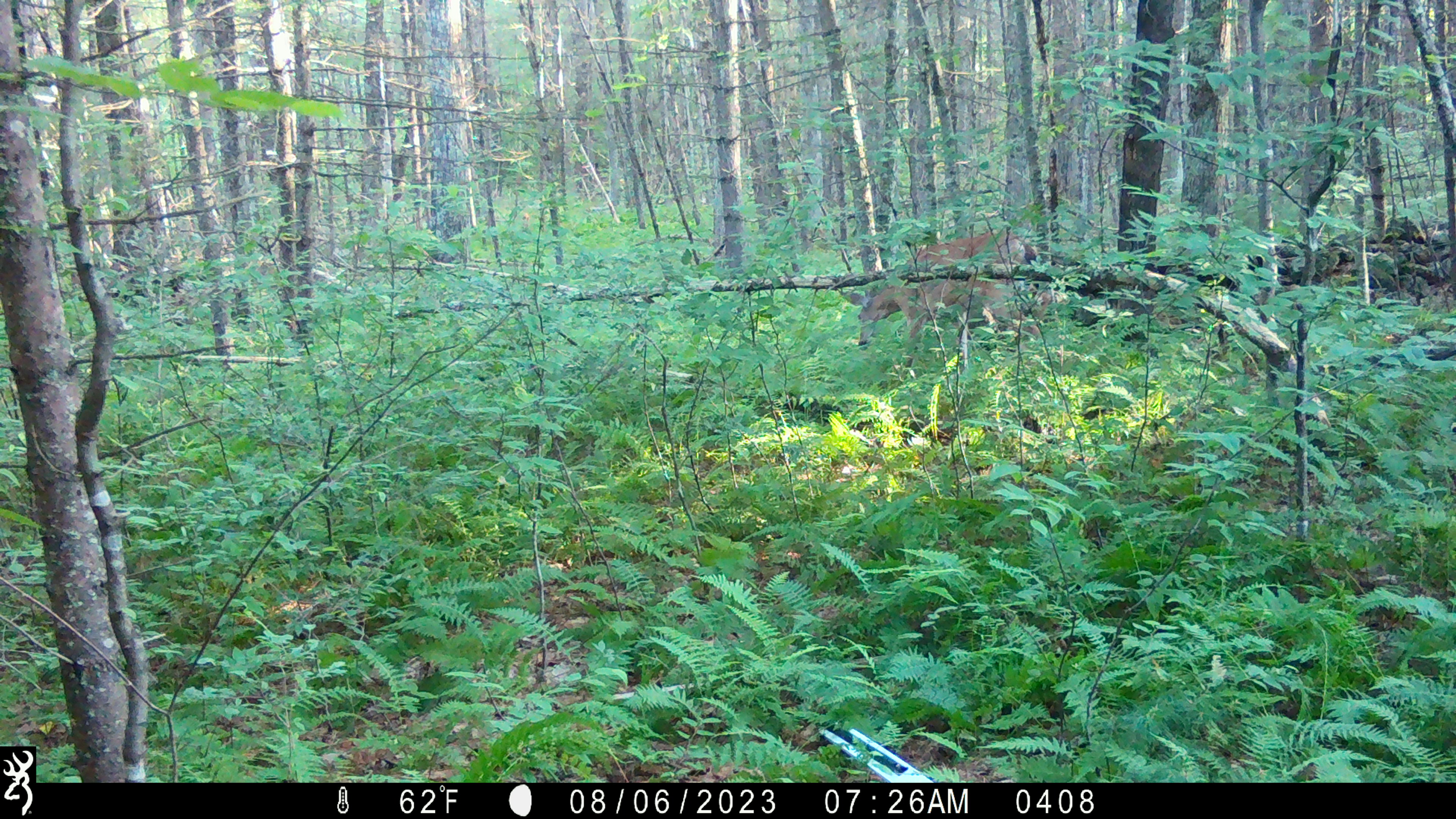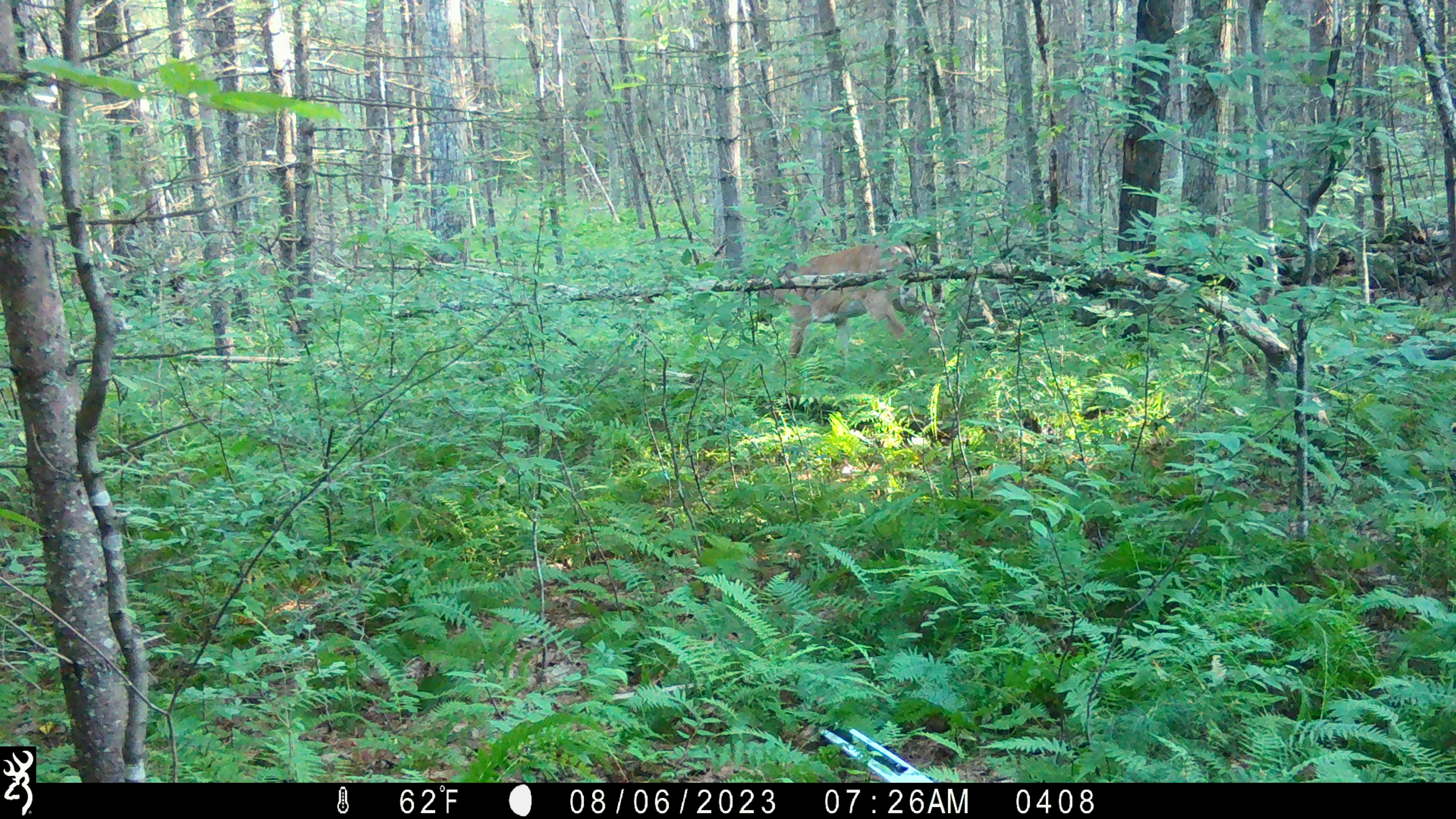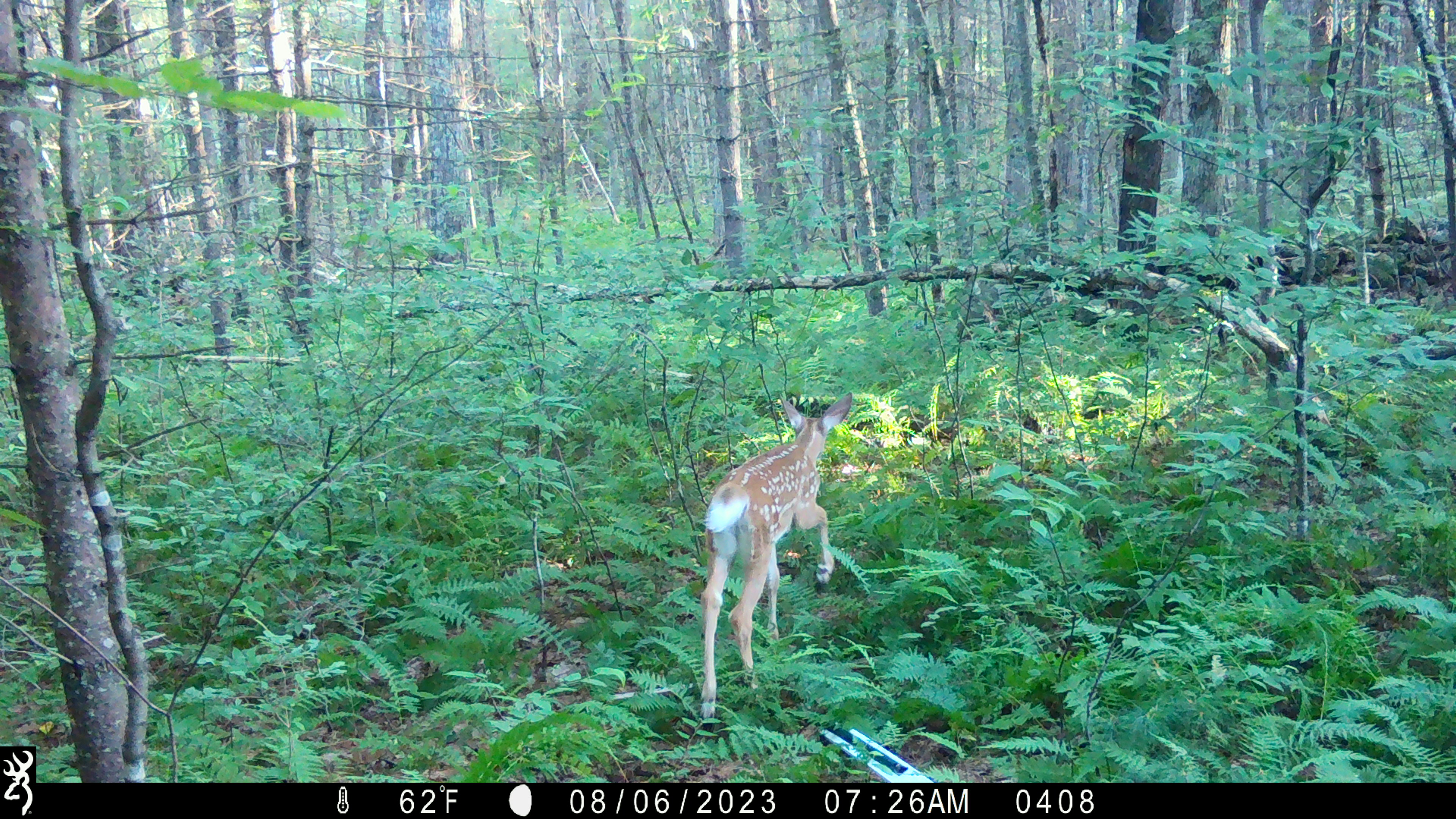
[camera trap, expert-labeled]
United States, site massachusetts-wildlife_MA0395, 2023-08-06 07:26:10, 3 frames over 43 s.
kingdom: Animalia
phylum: Chordata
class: Mammalia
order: Artiodactyla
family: Cervidae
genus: Odocoileus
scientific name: Odocoileus virginianus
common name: white-tailed deer